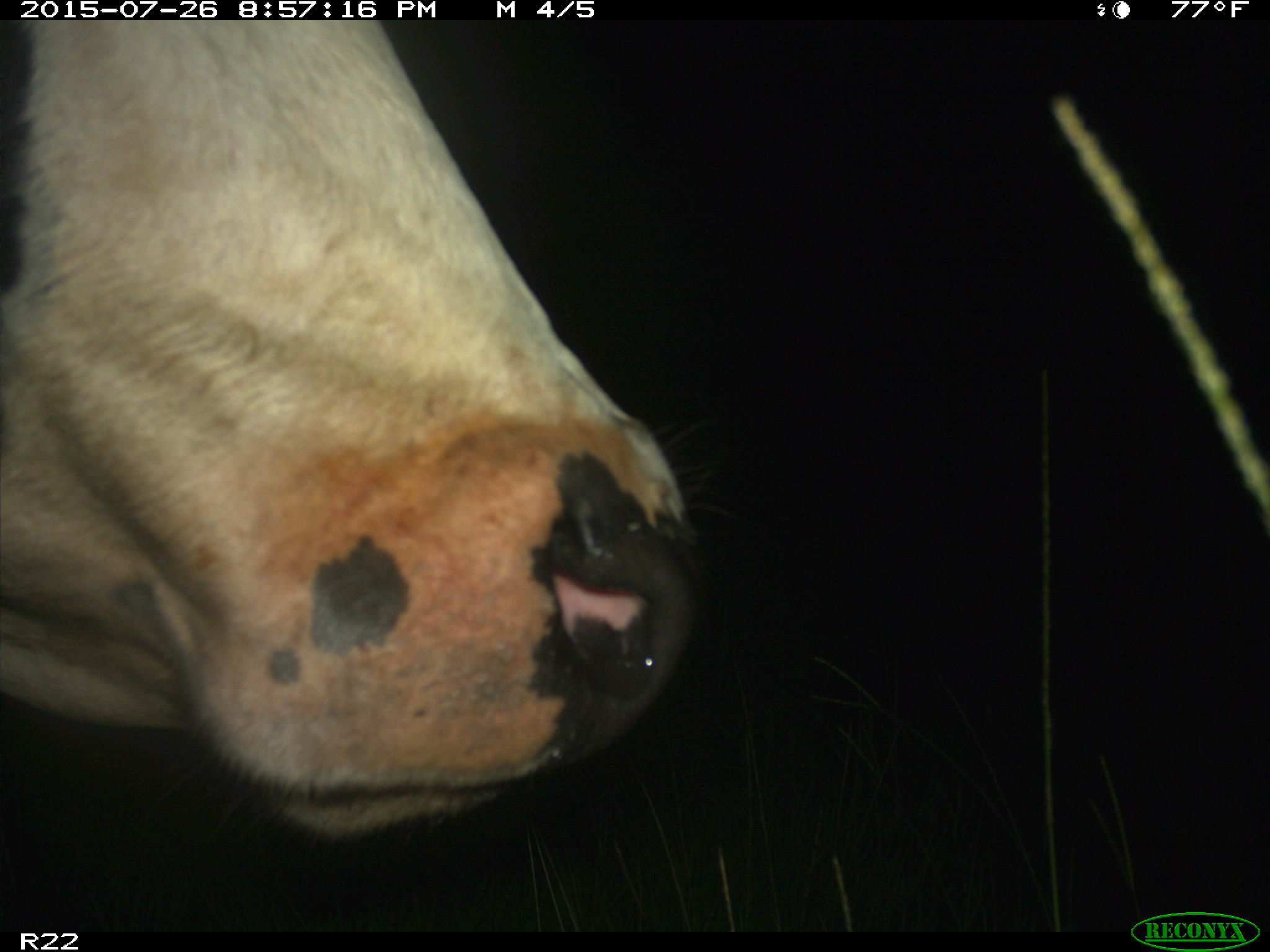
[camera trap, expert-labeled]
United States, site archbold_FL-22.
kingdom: Animalia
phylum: Chordata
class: Mammalia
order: Artiodactyla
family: Bovidae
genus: Bos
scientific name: Bos taurus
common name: domestic cow